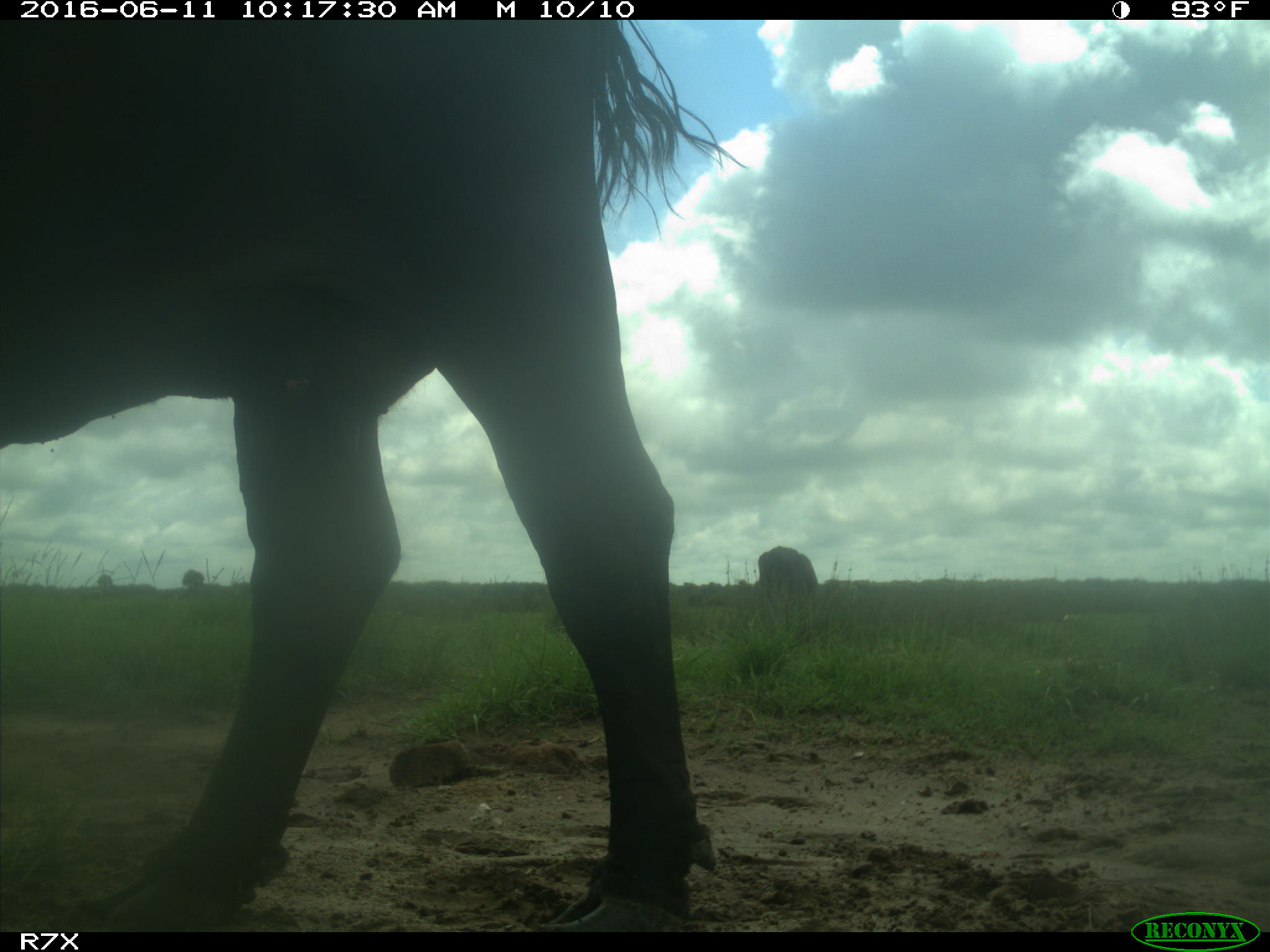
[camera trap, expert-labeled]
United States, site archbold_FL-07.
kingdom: Animalia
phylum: Chordata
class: Mammalia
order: Artiodactyla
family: Bovidae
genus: Bos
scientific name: Bos taurus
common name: domestic cow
Bos taurus (domestic cow).